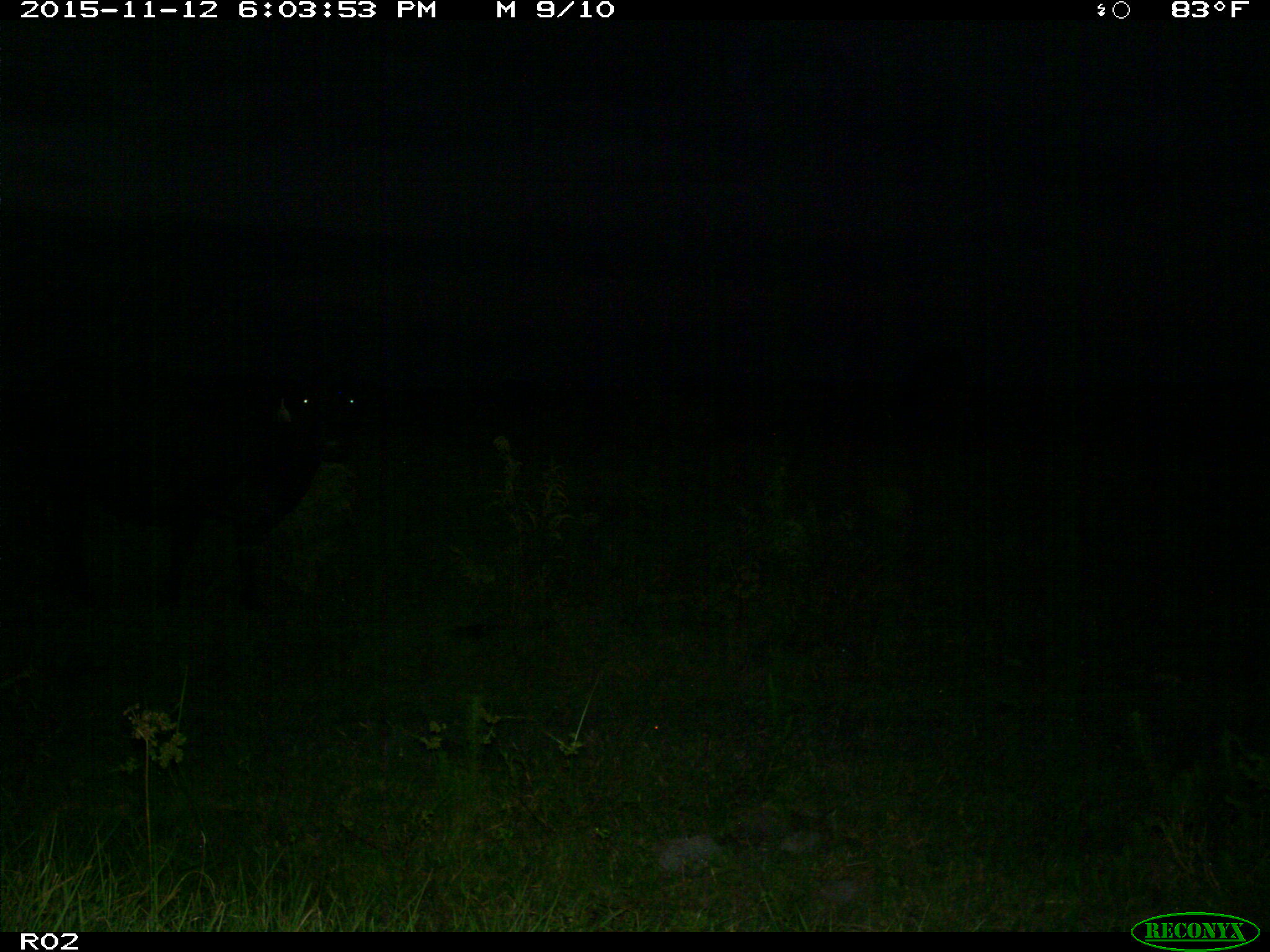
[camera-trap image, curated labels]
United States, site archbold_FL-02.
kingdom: Animalia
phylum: Chordata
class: Mammalia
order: Artiodactyla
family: Bovidae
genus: Bos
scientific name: Bos taurus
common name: domestic cow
Bos taurus (domestic cow).